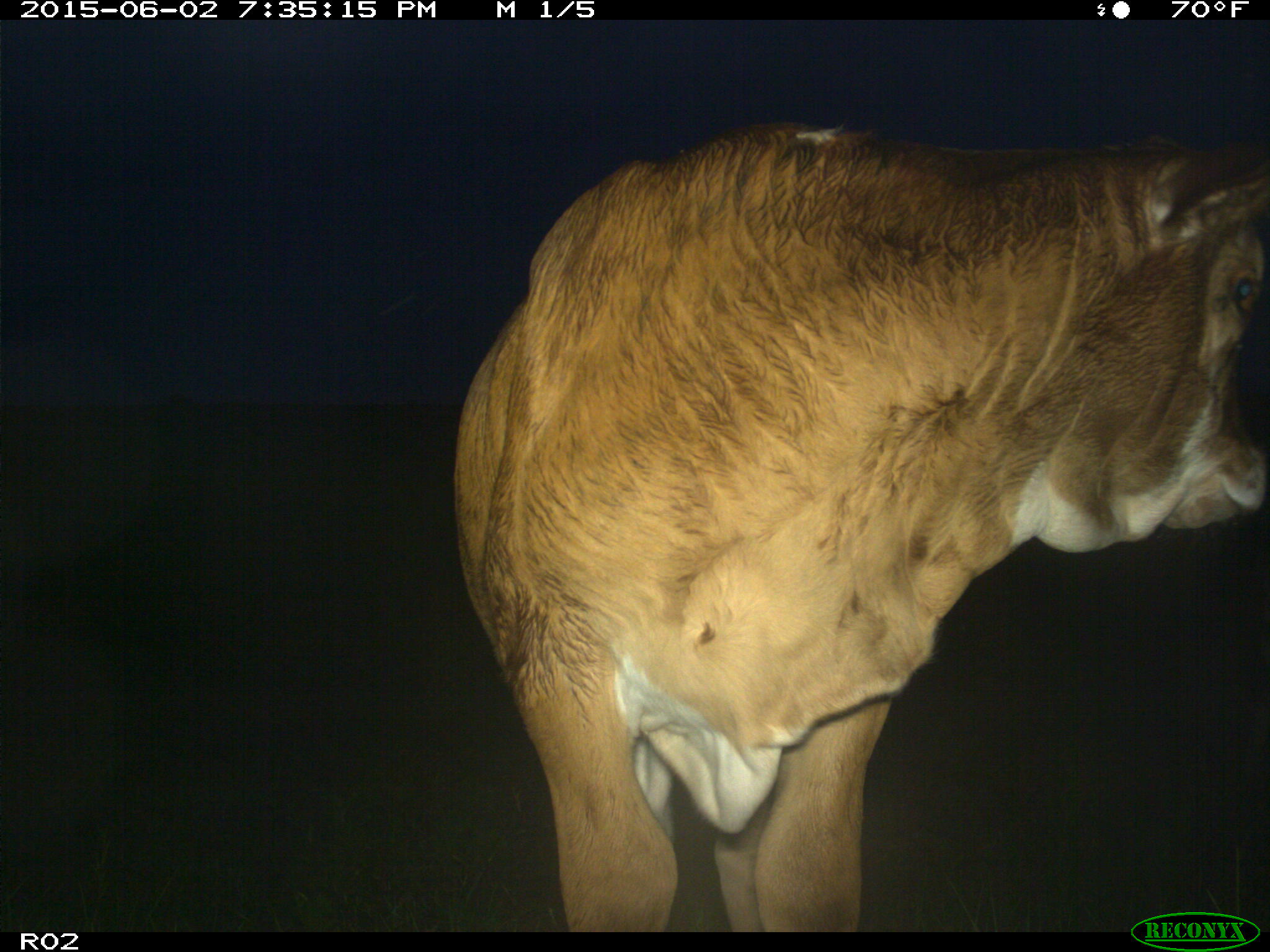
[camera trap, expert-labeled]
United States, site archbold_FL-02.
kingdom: Animalia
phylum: Chordata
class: Mammalia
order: Artiodactyla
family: Bovidae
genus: Bos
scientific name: Bos taurus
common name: domestic cow